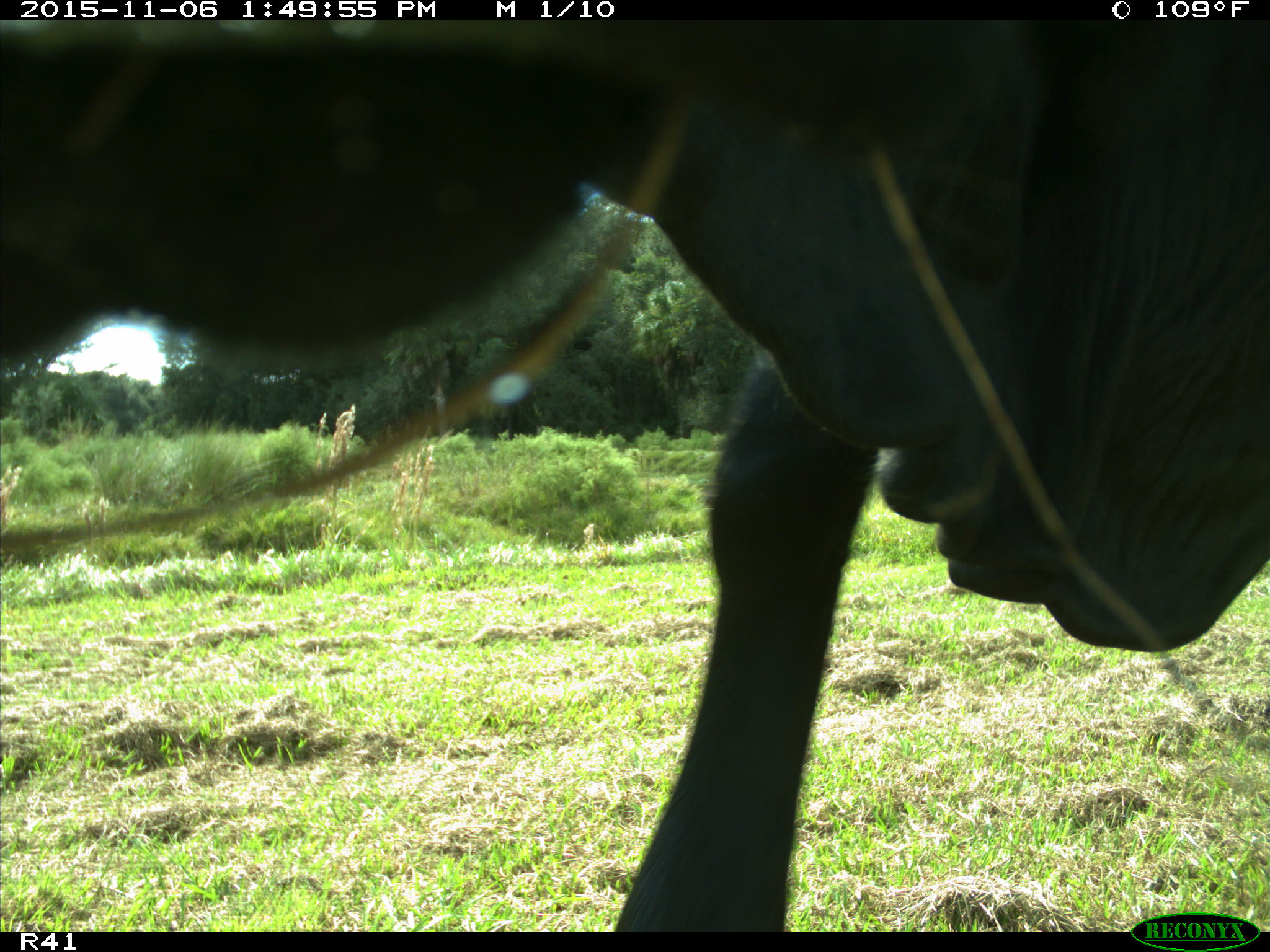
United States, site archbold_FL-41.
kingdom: Animalia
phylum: Chordata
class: Mammalia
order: Artiodactyla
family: Bovidae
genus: Bos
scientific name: Bos taurus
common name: domestic cow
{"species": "Bos taurus (domestic cow)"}